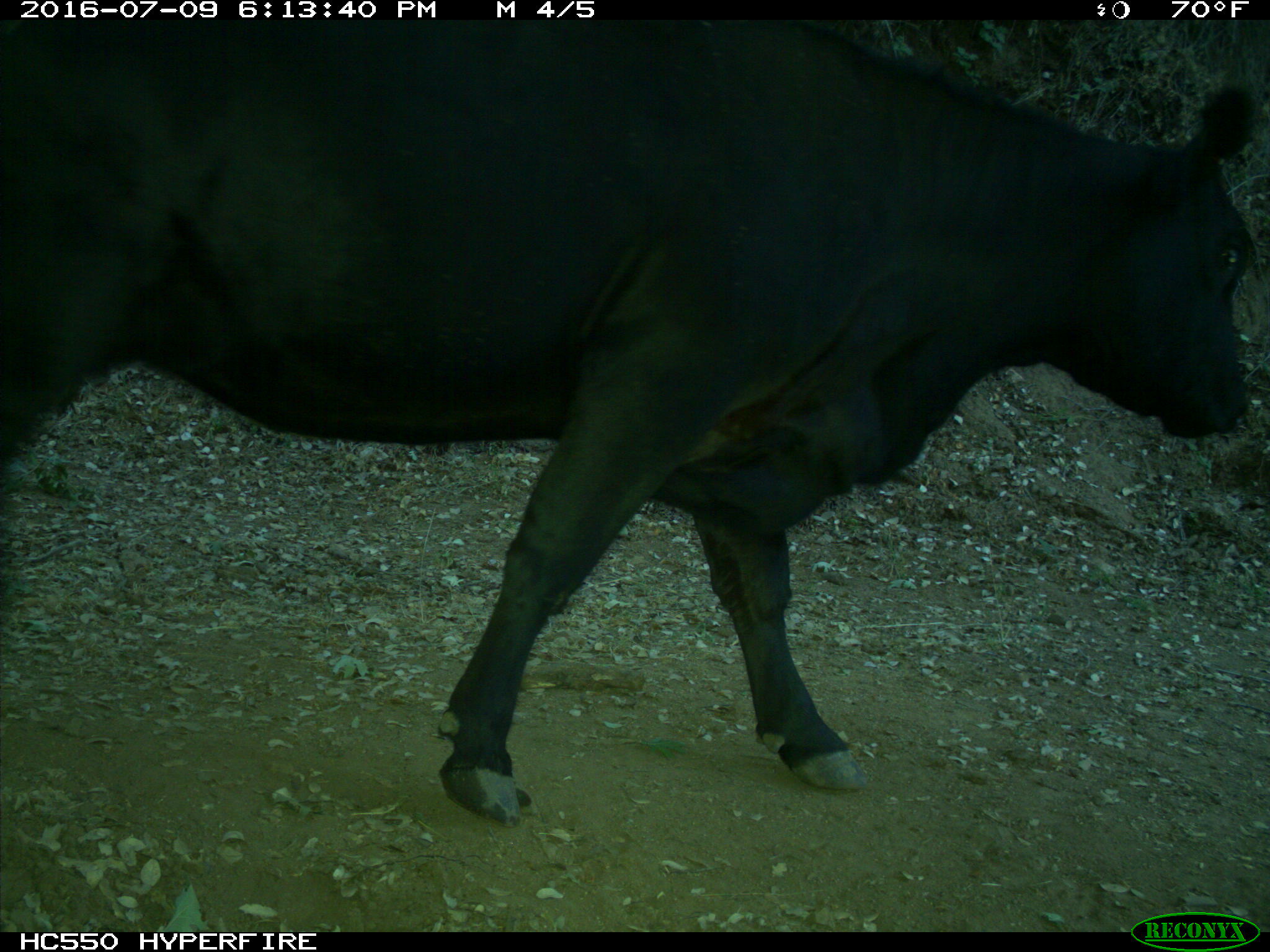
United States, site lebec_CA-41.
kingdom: Animalia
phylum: Chordata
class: Mammalia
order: Artiodactyla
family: Bovidae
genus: Bos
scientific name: Bos taurus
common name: domestic cow